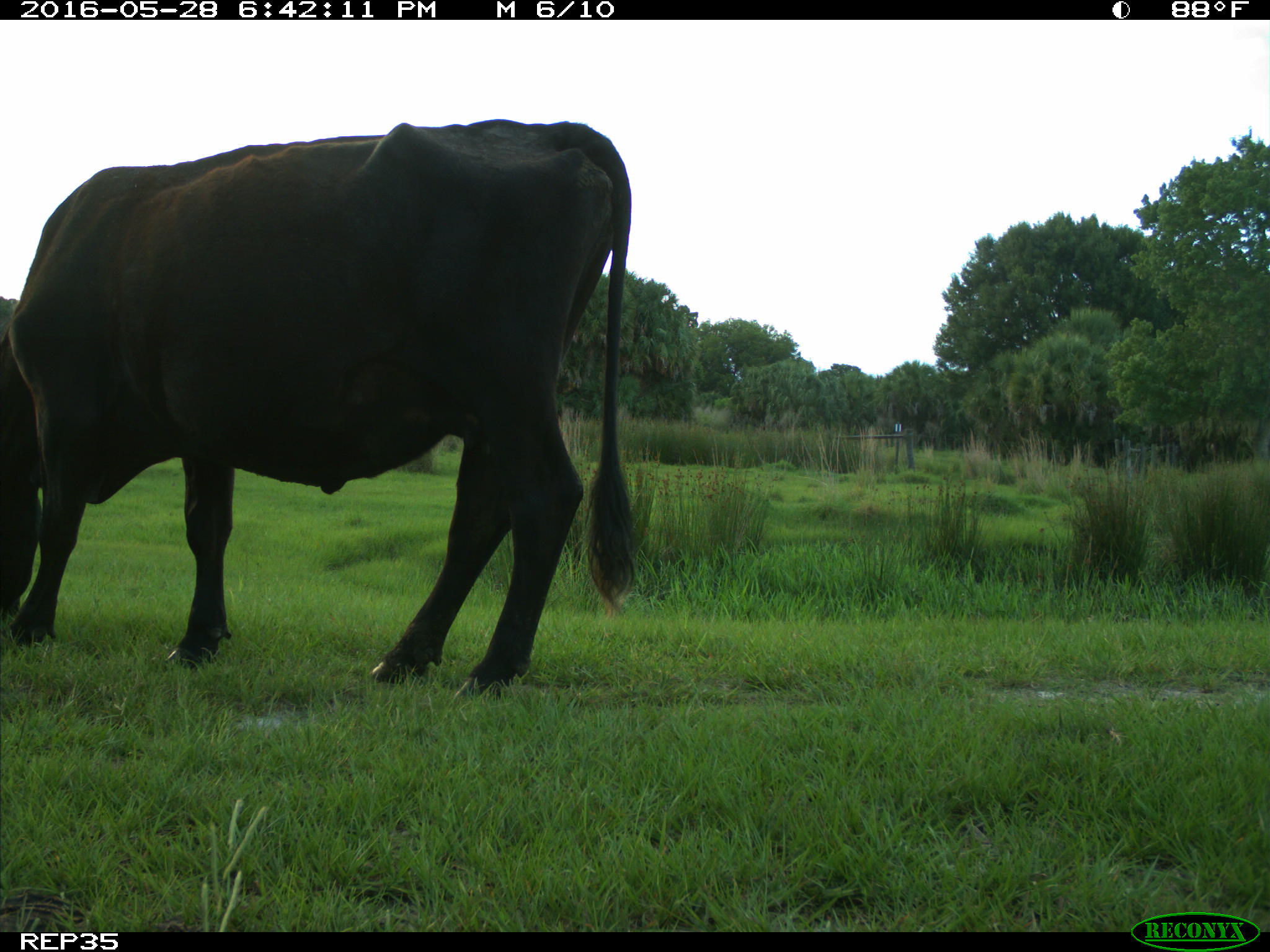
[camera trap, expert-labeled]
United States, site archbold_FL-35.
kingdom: Animalia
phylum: Chordata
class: Mammalia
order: Artiodactyla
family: Bovidae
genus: Bos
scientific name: Bos taurus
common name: domestic cow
Bos taurus (domestic cow).